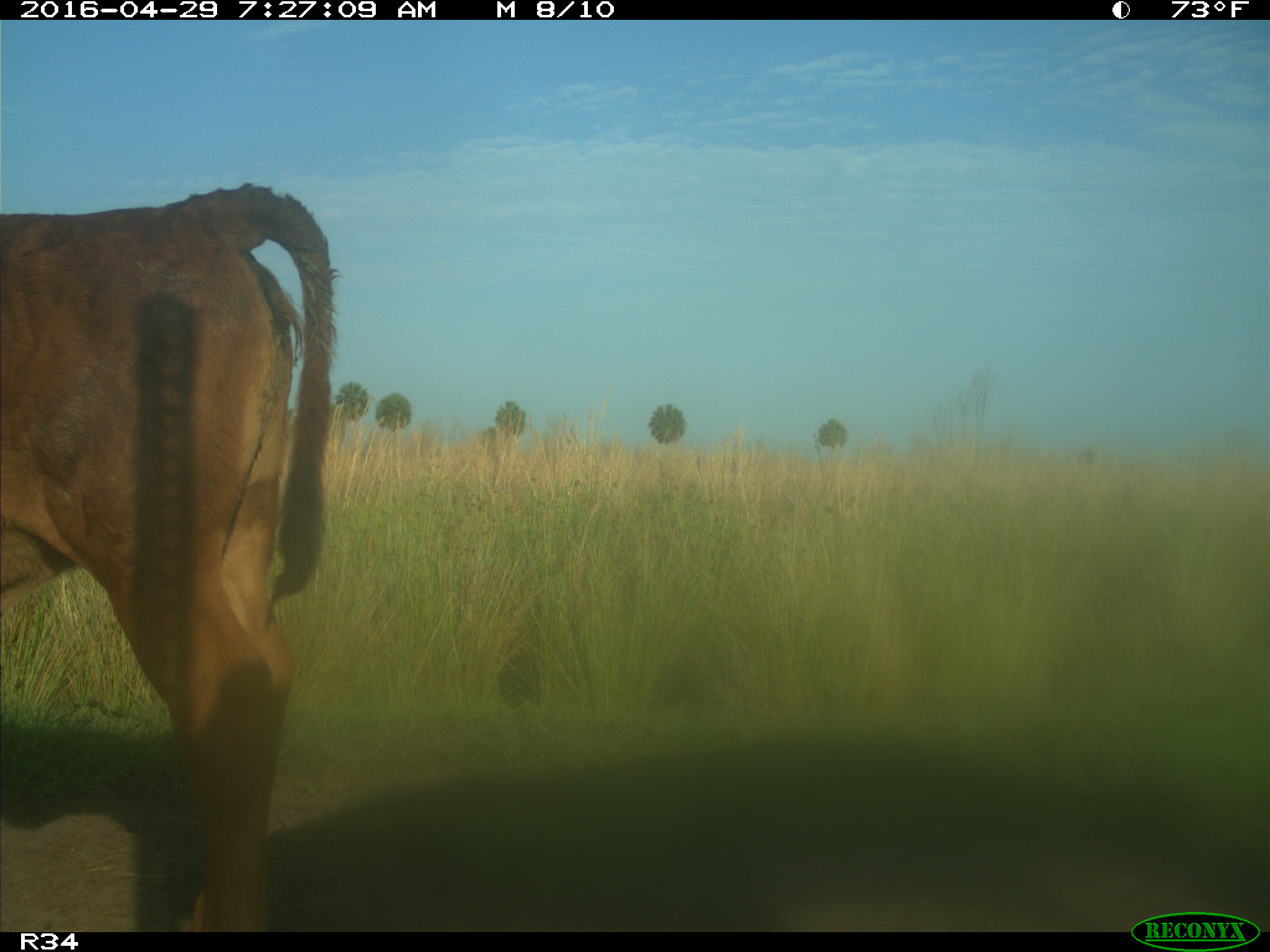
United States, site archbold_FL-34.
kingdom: Animalia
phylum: Chordata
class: Mammalia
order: Artiodactyla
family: Bovidae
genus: Bos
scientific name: Bos taurus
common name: domestic cow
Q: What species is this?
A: Bos taurus (domestic cow).